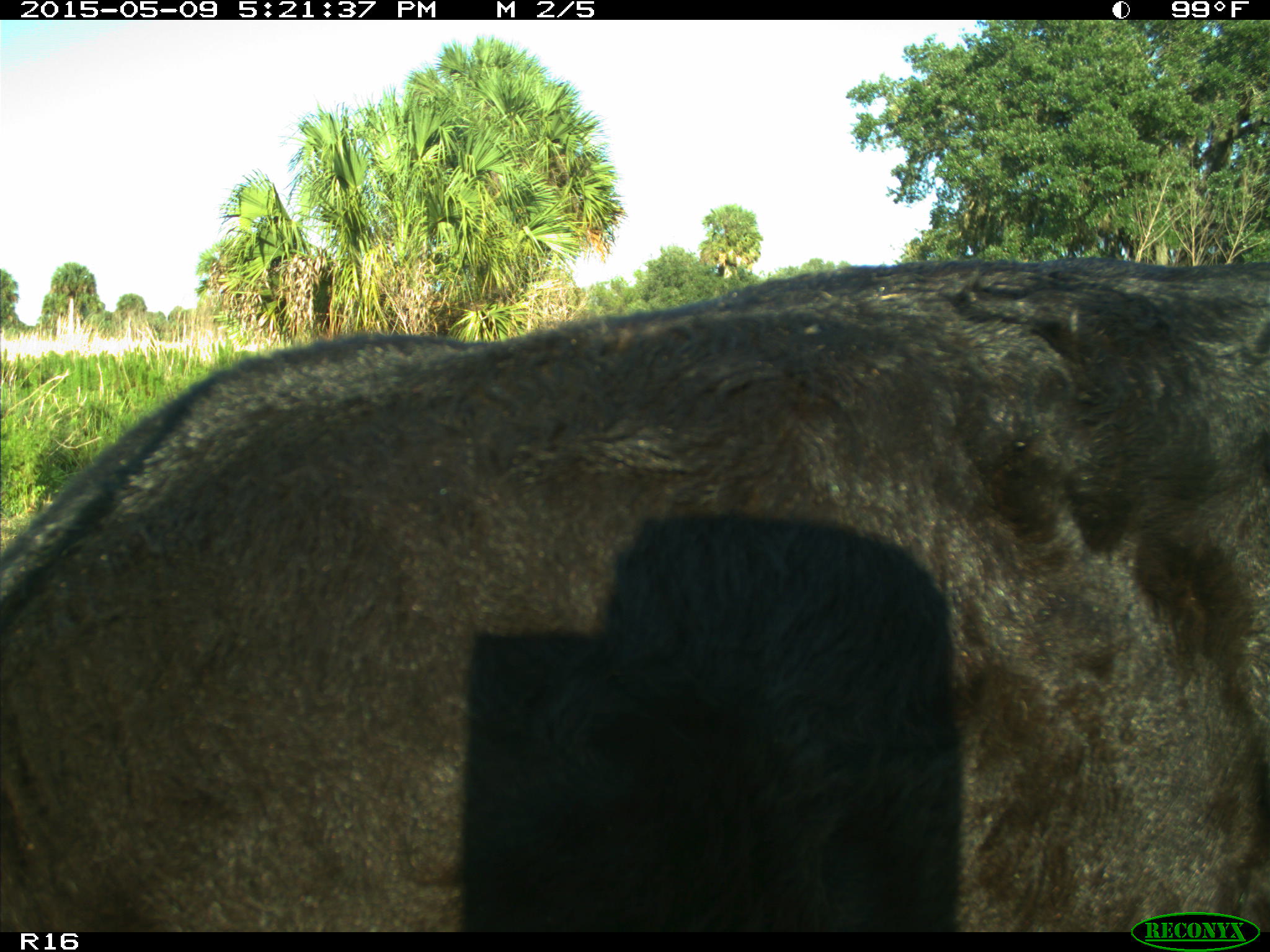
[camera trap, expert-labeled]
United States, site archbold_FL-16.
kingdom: Animalia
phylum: Chordata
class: Mammalia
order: Artiodactyla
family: Suidae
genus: Sus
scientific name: Sus scrofa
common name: wild boar